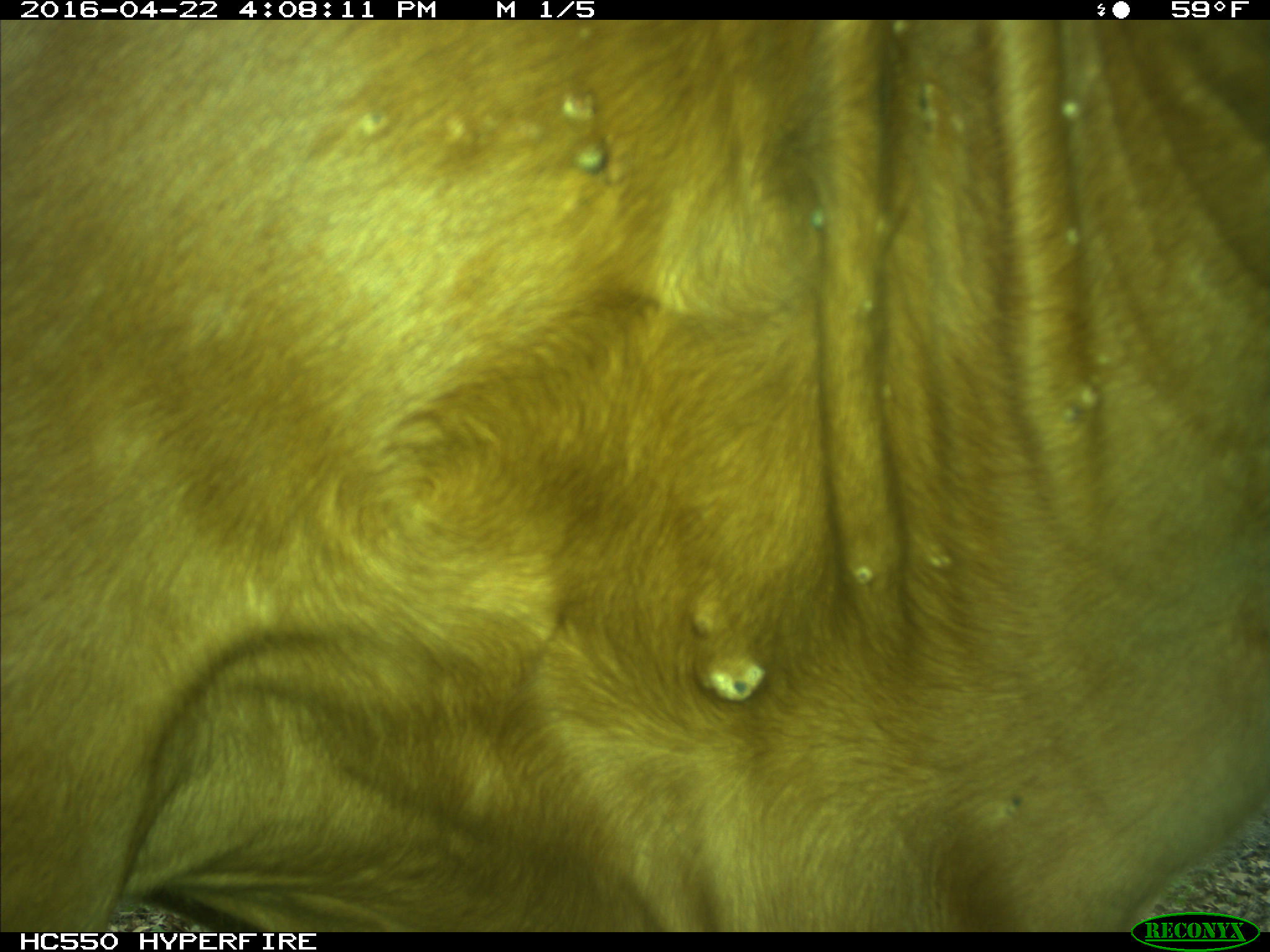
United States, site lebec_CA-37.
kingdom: Animalia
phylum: Chordata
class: Mammalia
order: Artiodactyla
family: Bovidae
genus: Bos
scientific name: Bos taurus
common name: domestic cow